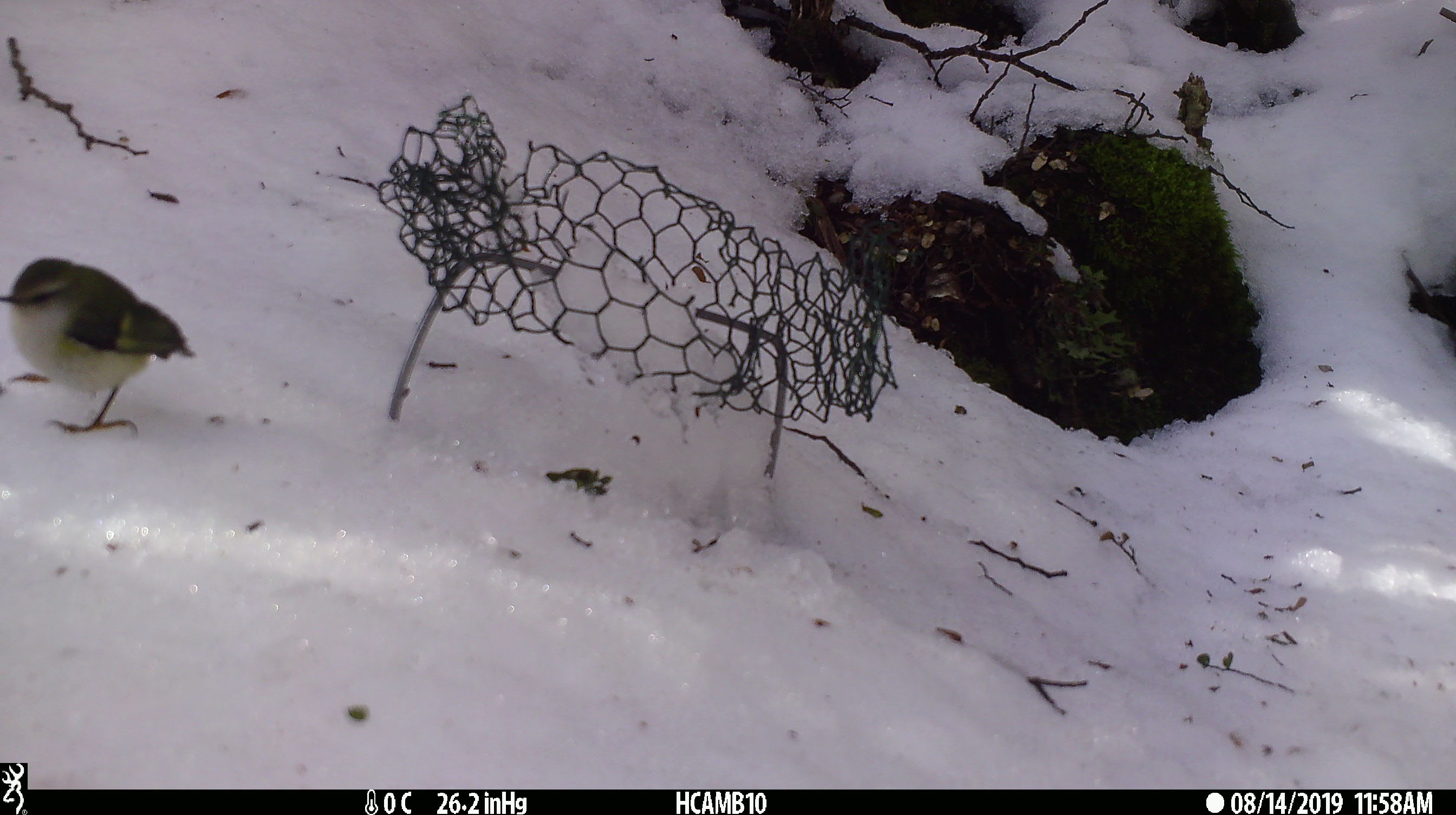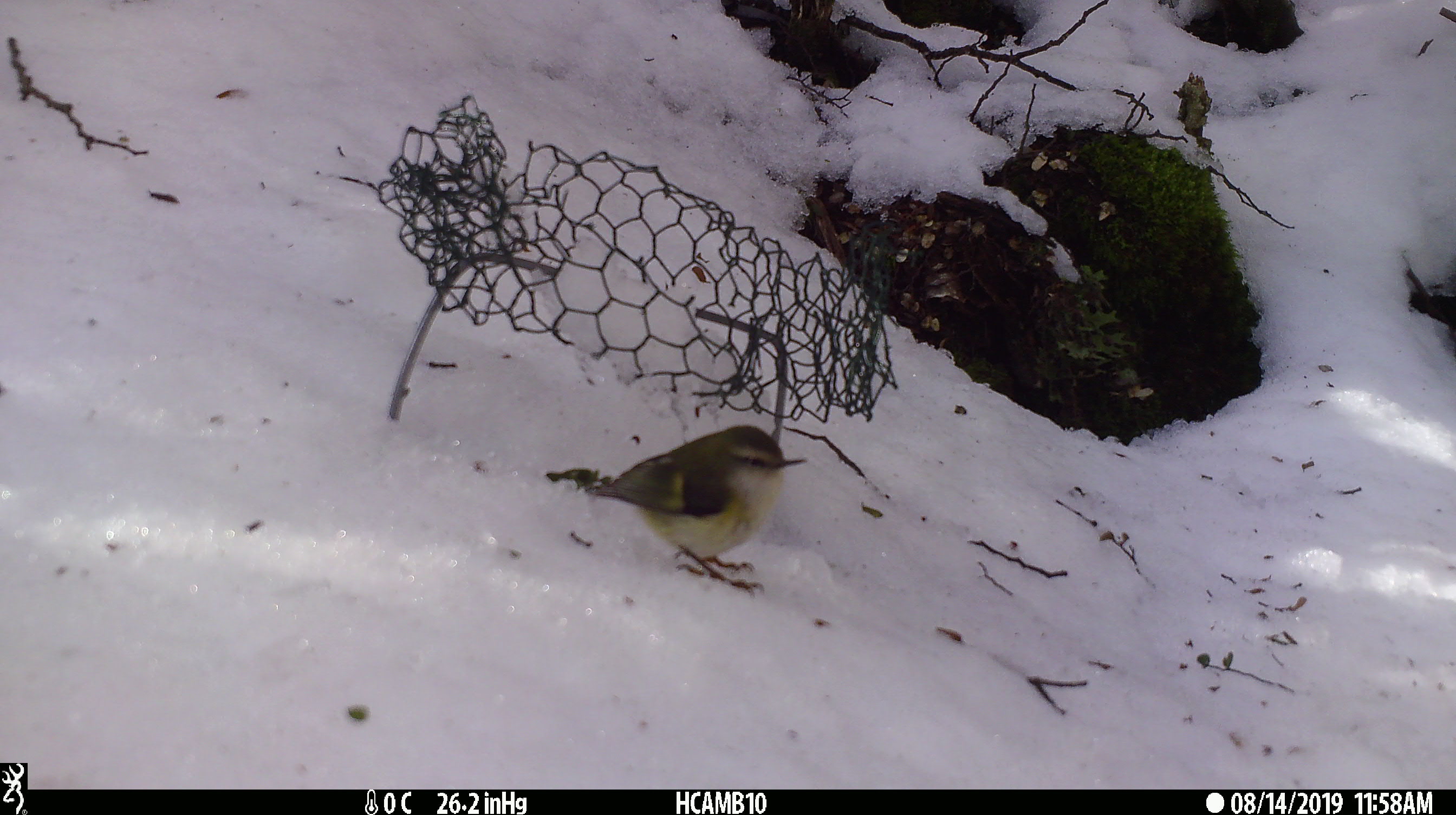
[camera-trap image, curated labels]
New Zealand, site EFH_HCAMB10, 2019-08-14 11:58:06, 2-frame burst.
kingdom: Animalia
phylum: Chordata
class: Aves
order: Passeriformes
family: Acanthisittidae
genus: Acanthisitta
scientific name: Acanthisitta chloris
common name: rifleman